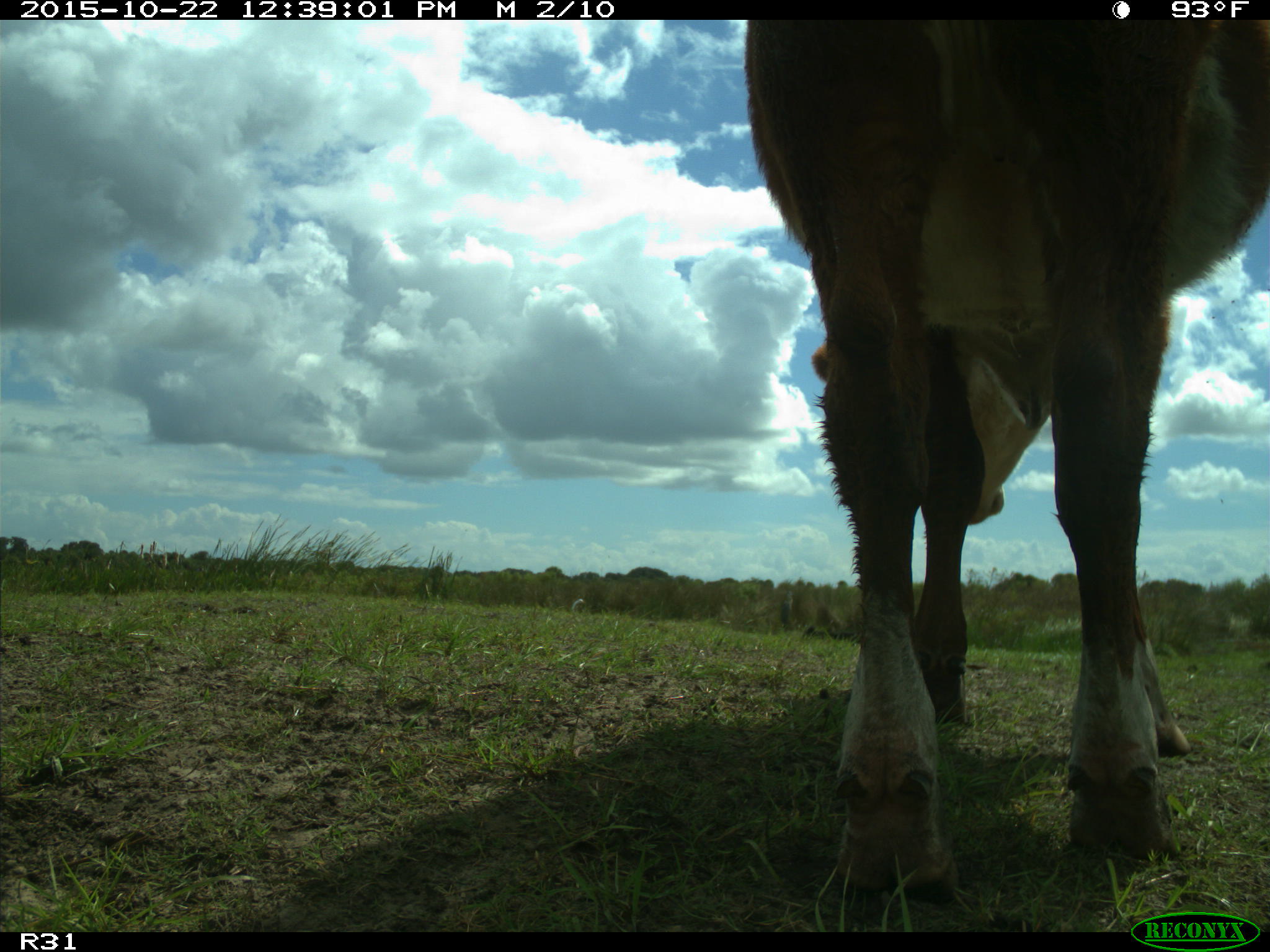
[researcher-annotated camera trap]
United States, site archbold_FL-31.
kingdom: Animalia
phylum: Chordata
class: Mammalia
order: Artiodactyla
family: Bovidae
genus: Bos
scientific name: Bos taurus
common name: domestic cow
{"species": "Bos taurus (domestic cow)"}